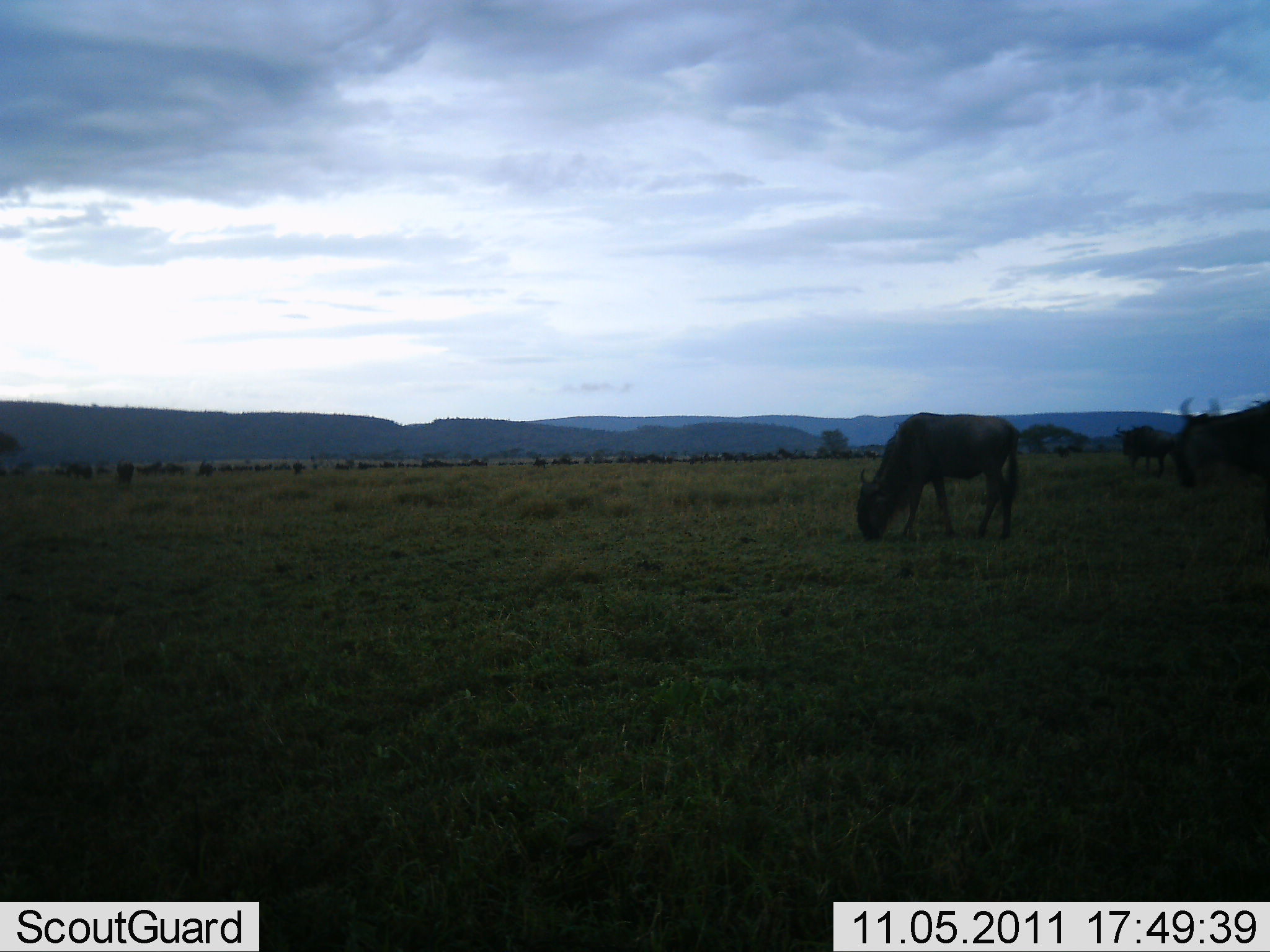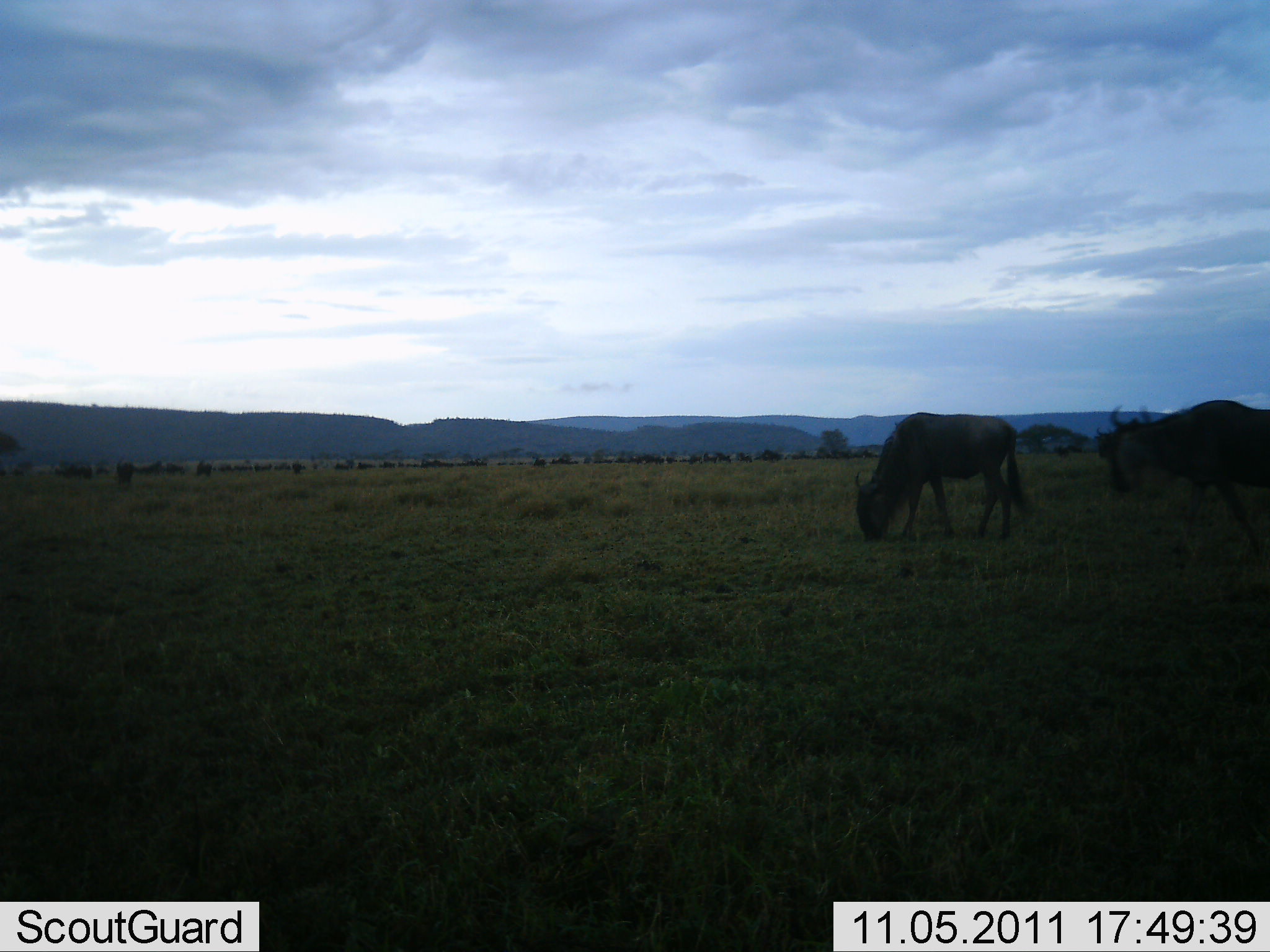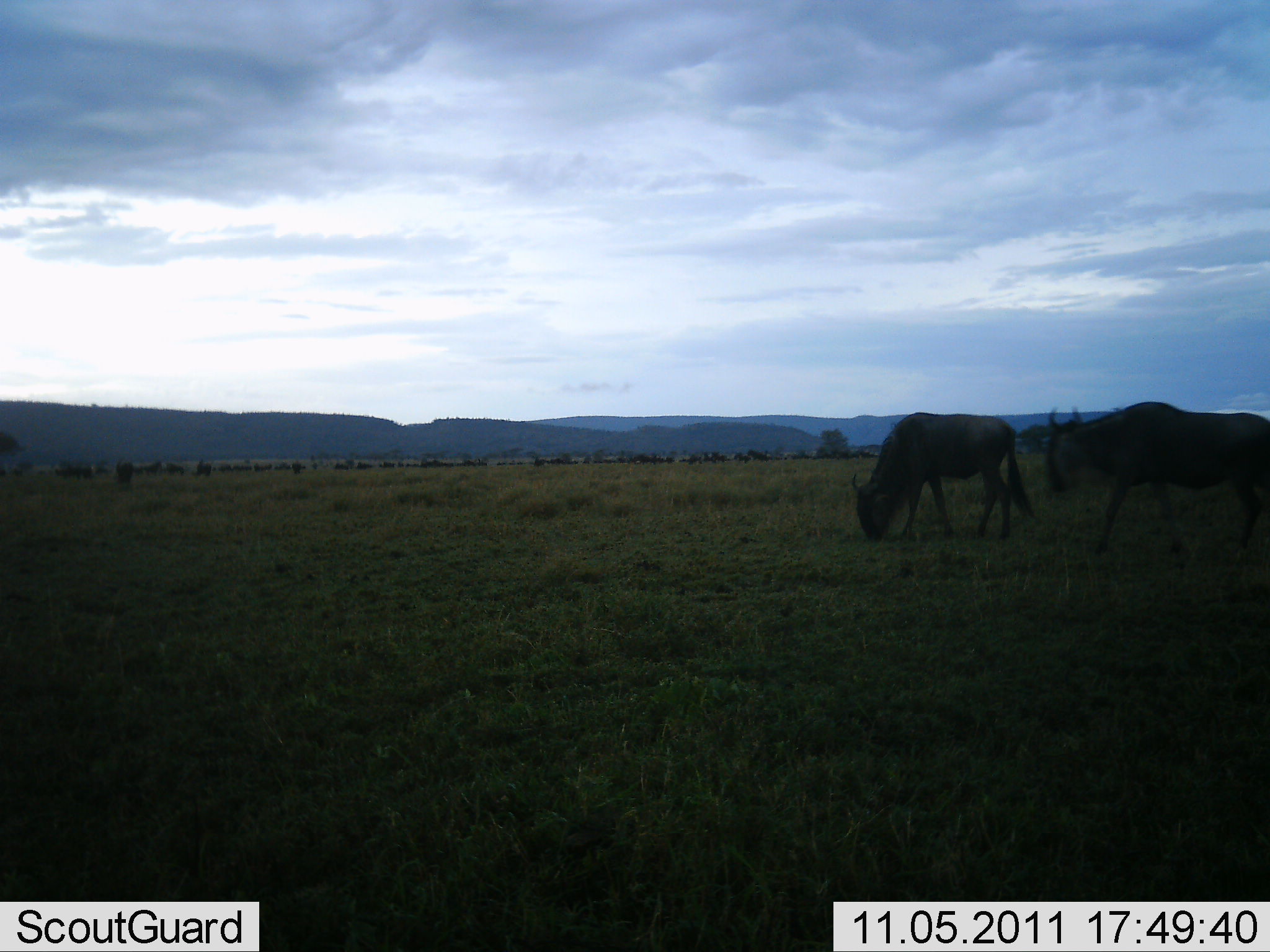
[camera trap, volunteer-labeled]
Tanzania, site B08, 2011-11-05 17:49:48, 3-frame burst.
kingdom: Animalia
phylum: Chordata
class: Mammalia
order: Artiodactyla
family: Bovidae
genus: Connochaetes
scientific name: Connochaetes taurinus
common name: blue wildebeest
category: wildebeest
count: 3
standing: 29%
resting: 0%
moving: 64%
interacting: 7%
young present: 0%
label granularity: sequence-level